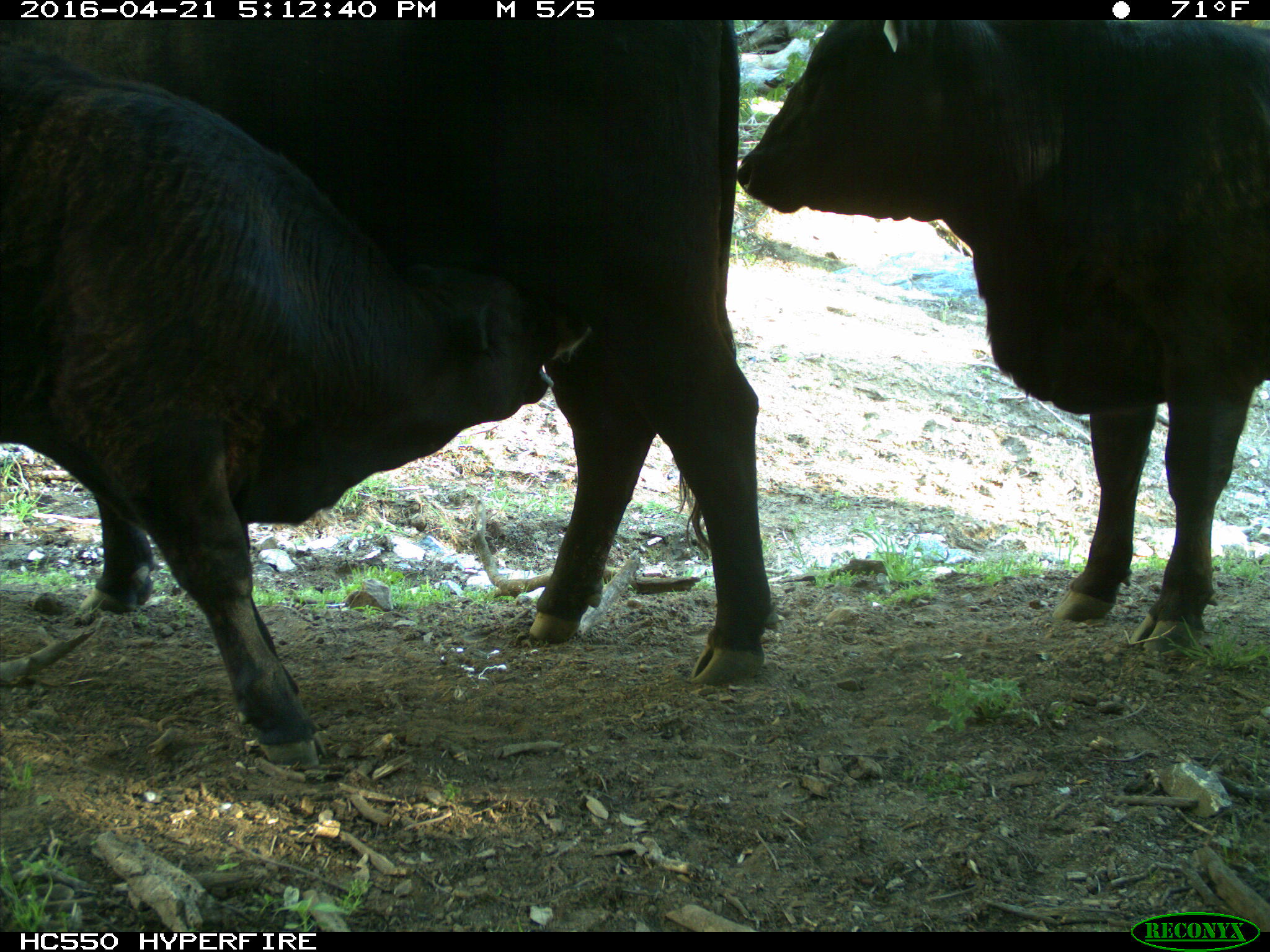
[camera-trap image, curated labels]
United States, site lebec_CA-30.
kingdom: Animalia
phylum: Chordata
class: Mammalia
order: Artiodactyla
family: Bovidae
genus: Bos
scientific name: Bos taurus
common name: domestic cow